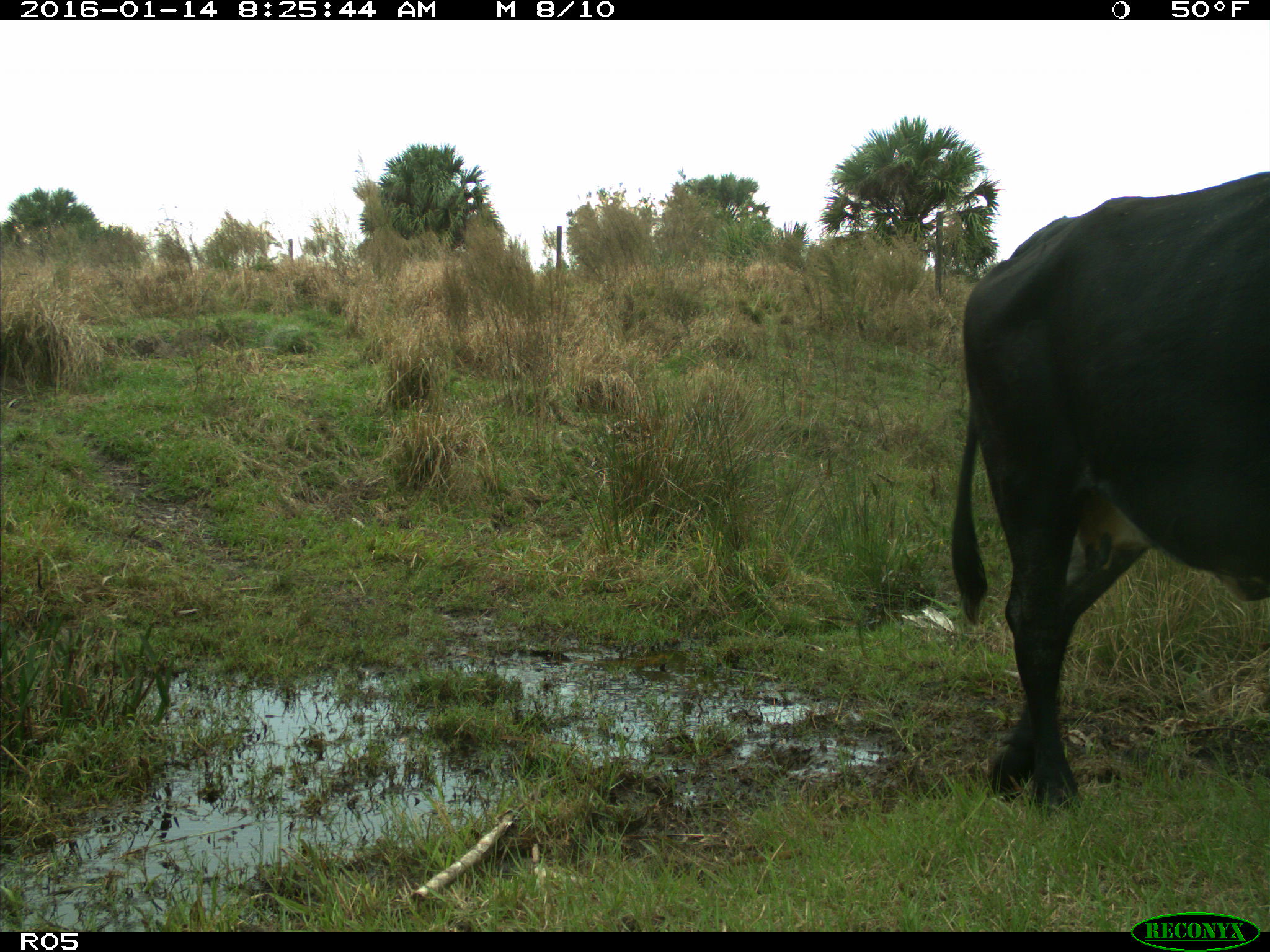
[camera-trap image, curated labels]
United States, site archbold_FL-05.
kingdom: Animalia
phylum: Chordata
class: Mammalia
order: Artiodactyla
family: Bovidae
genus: Bos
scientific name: Bos taurus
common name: domestic cow